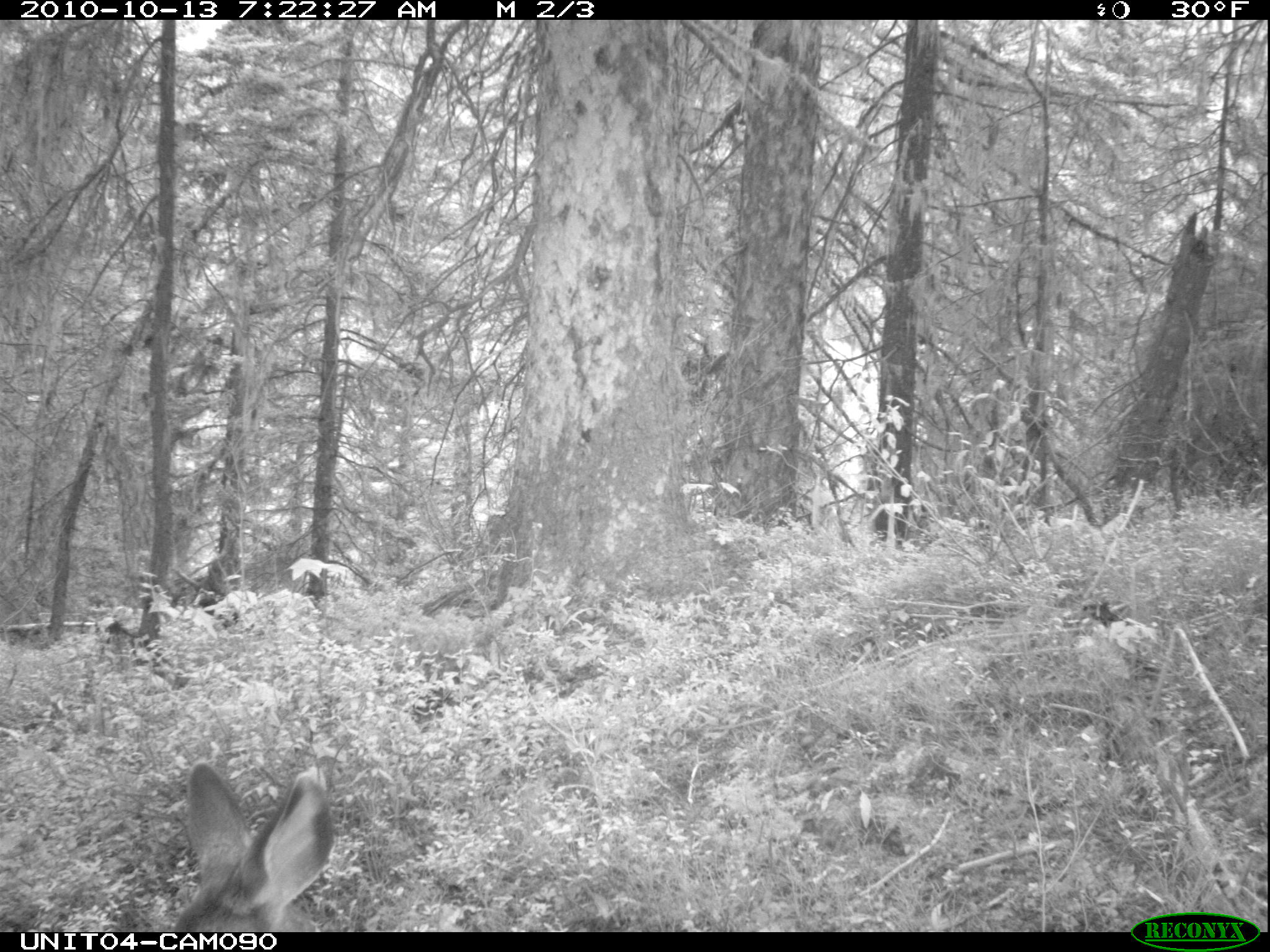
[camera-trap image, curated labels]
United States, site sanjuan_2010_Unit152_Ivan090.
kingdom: Animalia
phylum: Chordata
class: Mammalia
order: Artiodactyla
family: Cervidae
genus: Odocoileus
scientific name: Odocoileus hemionus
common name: mule deer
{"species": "Odocoileus hemionus (mule deer)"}